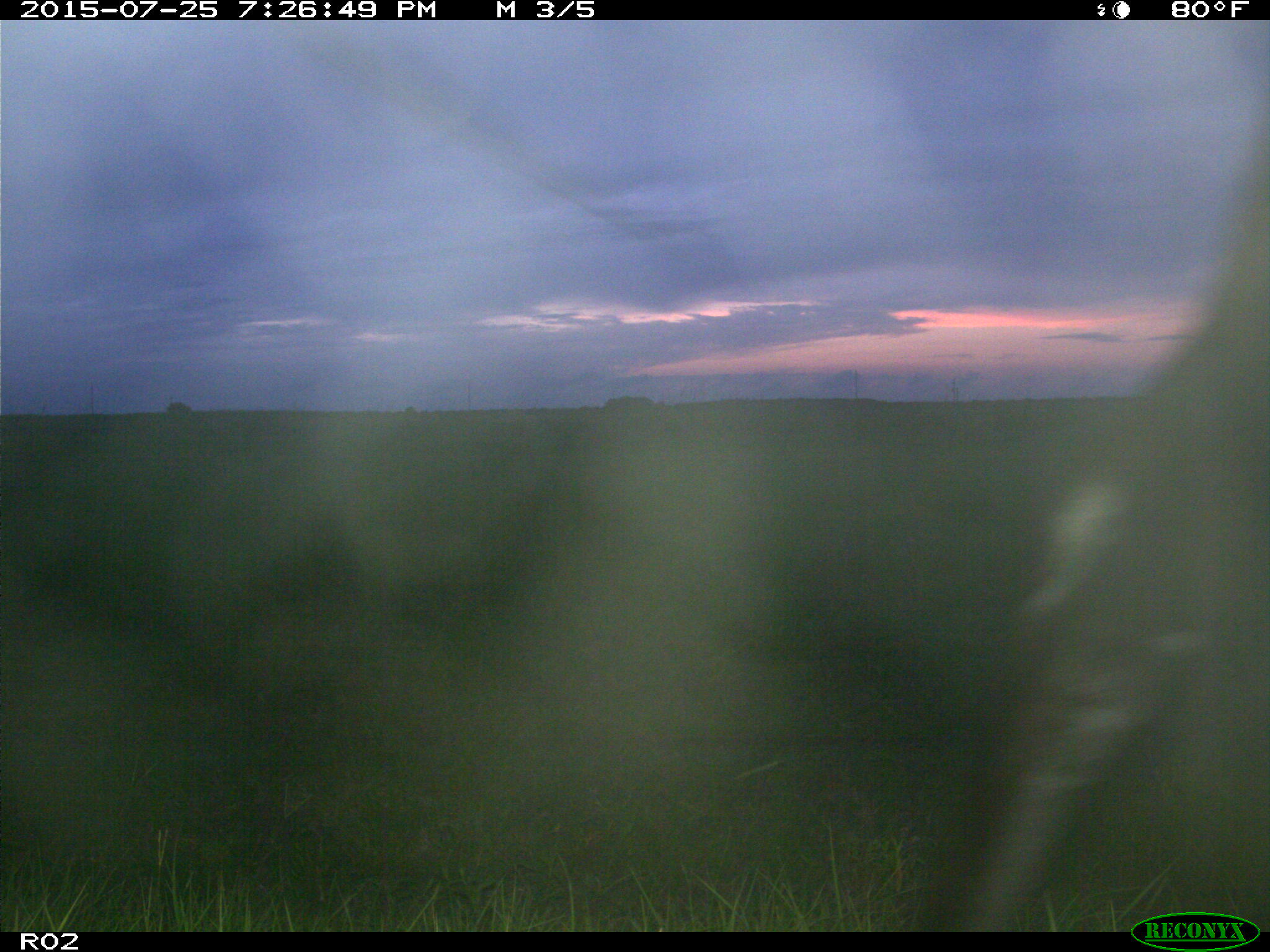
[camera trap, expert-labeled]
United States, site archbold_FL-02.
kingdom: Animalia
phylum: Chordata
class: Mammalia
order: Artiodactyla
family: Bovidae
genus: Bos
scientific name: Bos taurus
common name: domestic cow